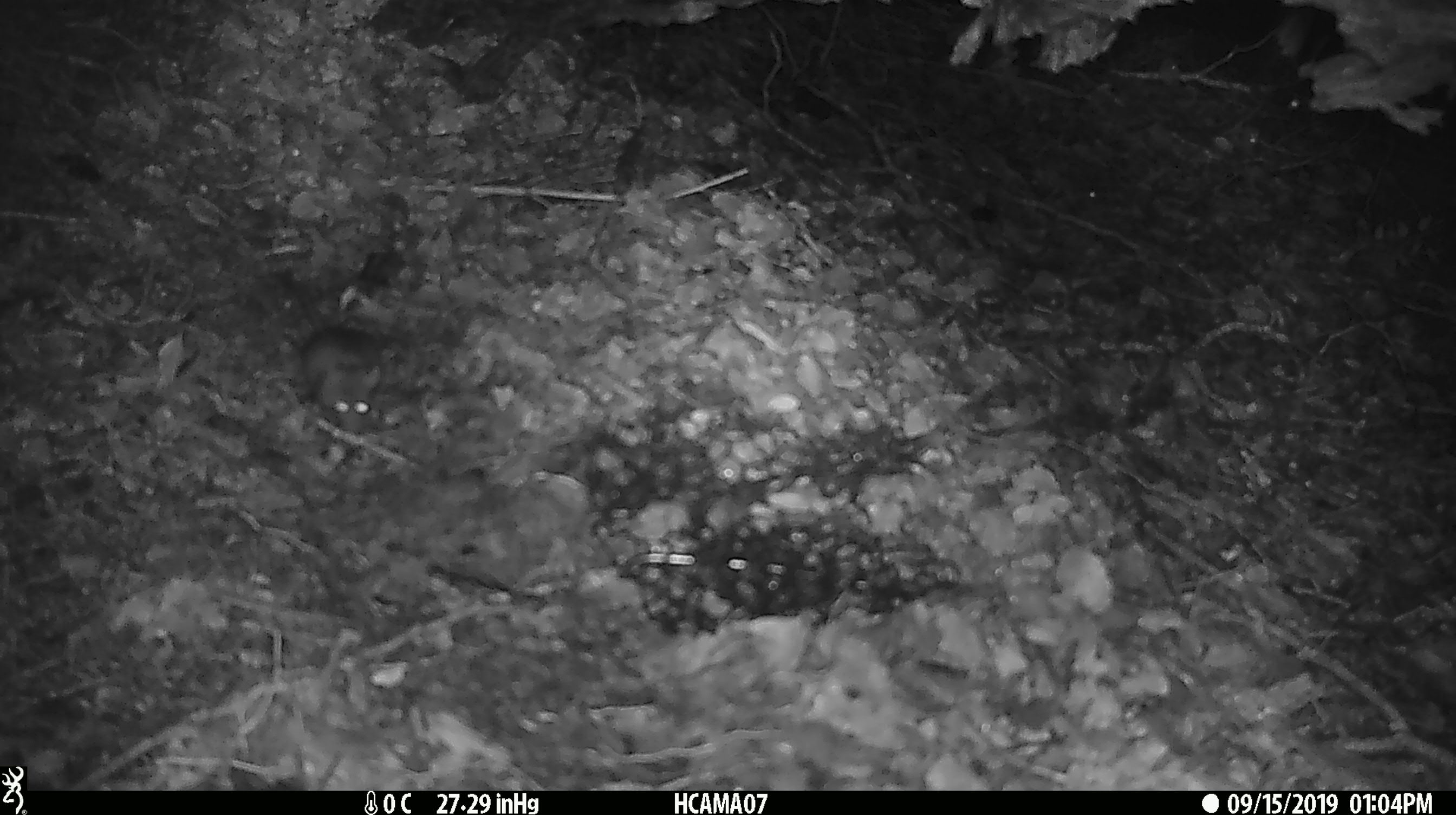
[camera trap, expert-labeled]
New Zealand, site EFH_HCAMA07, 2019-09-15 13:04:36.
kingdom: Animalia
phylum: Chordata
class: Mammalia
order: Rodentia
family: Muridae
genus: Mus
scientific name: Mus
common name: mouse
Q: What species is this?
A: Mouse (Mus).